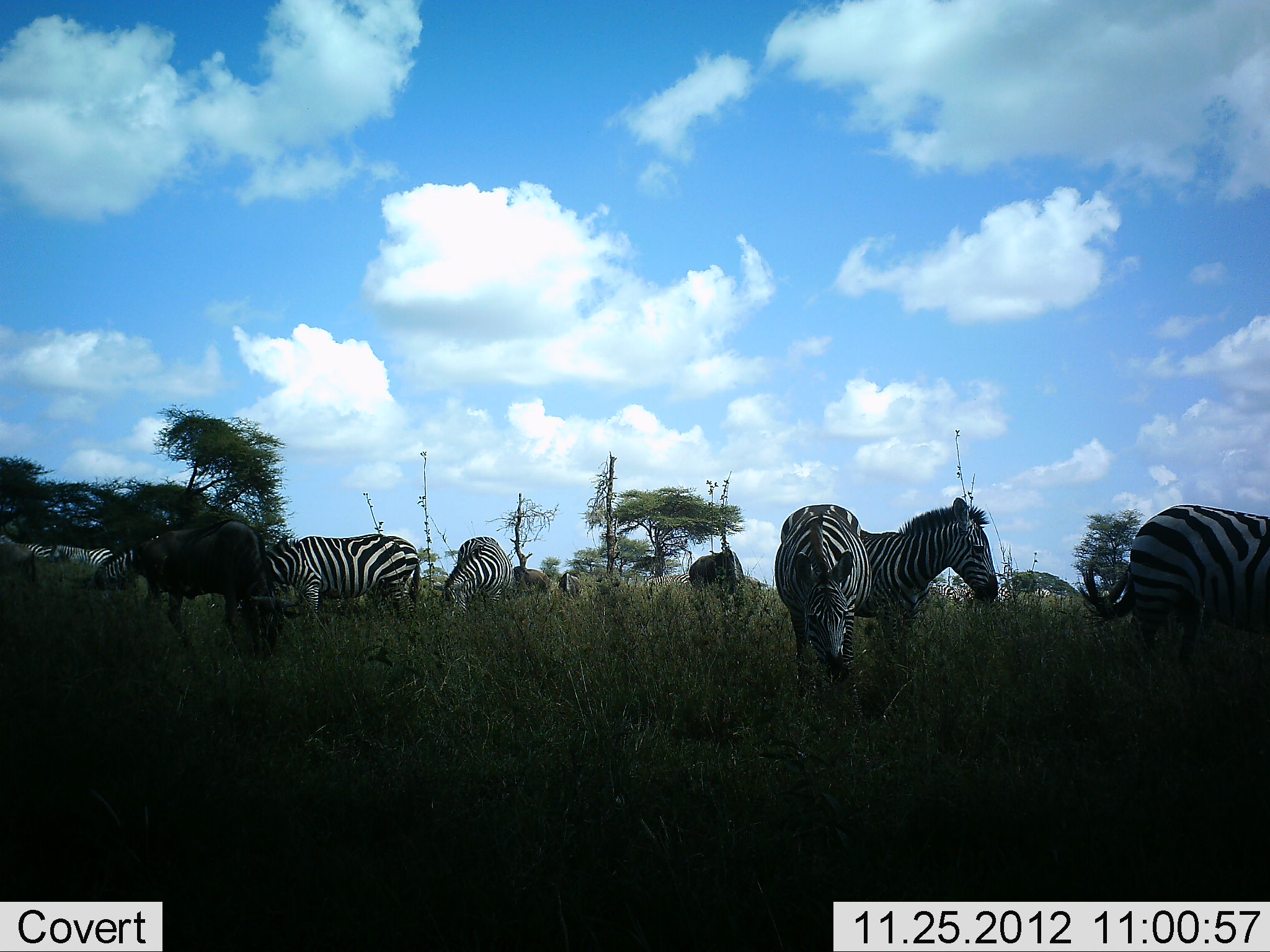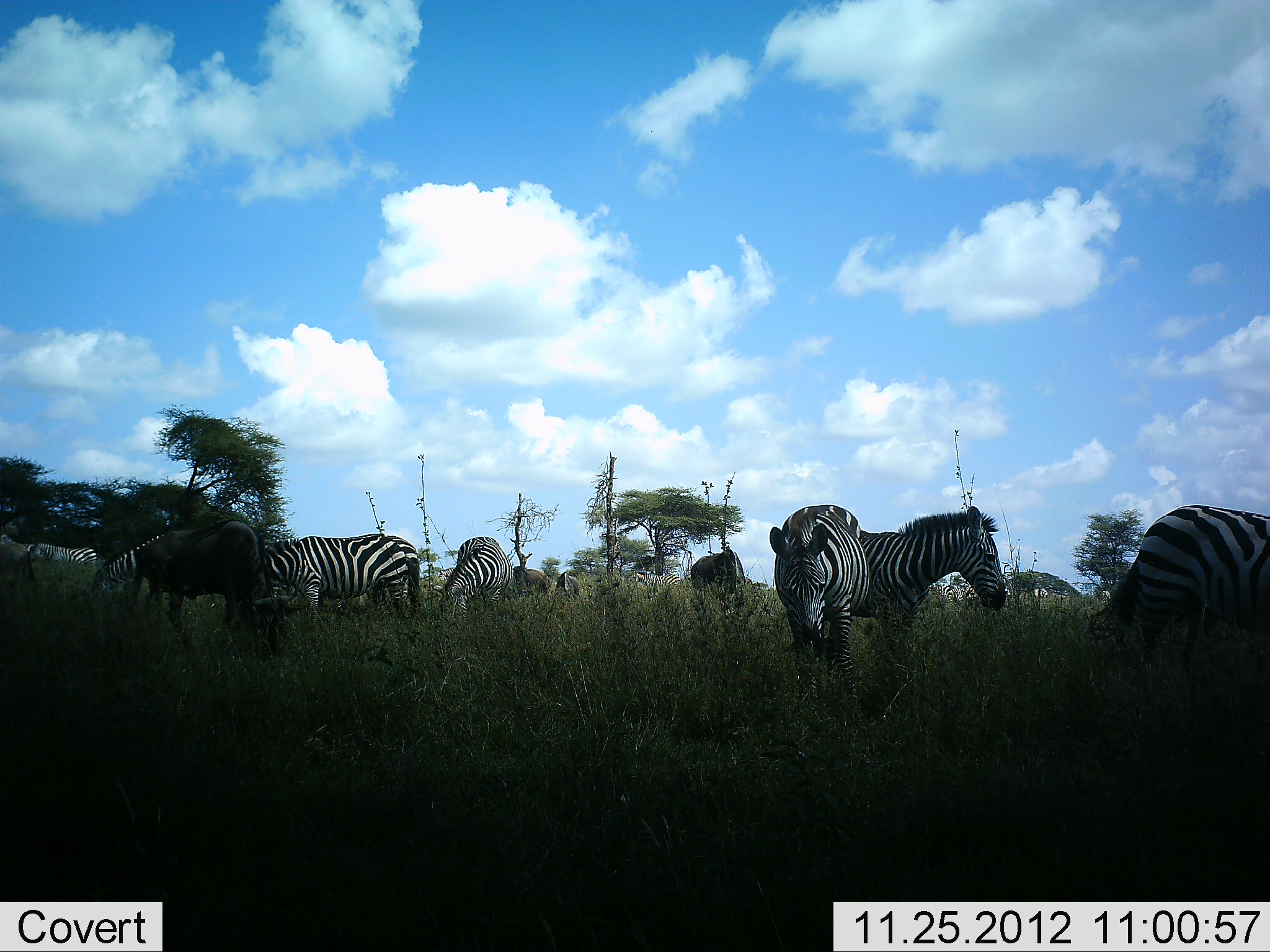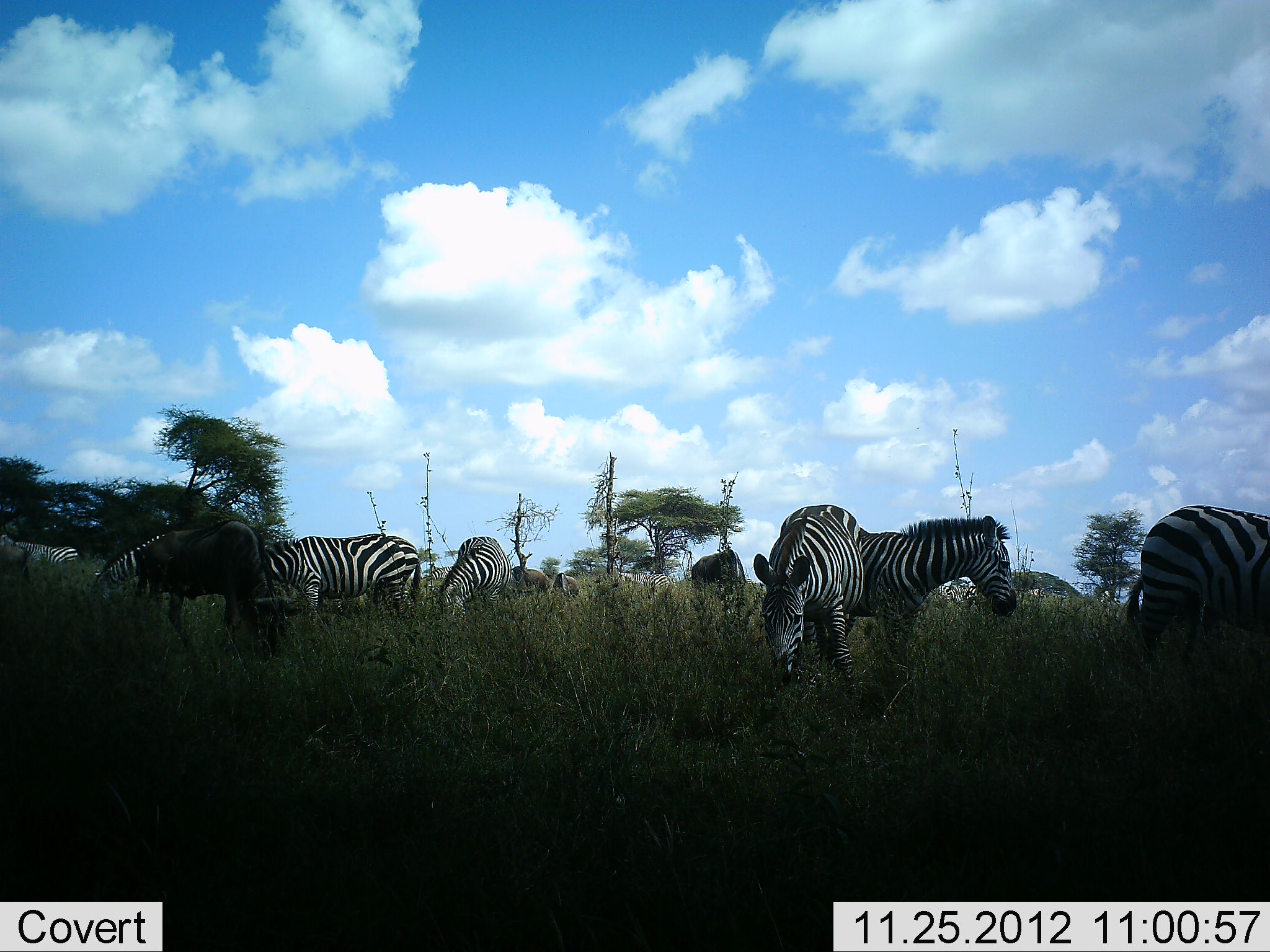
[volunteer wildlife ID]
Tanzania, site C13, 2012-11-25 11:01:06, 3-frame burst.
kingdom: Animalia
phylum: Chordata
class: Mammalia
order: Perissodactyla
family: Equidae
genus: Equus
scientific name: Equus quagga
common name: plains zebra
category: zebra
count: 9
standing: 33%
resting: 0%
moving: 11%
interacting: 6%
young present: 0%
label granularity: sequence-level